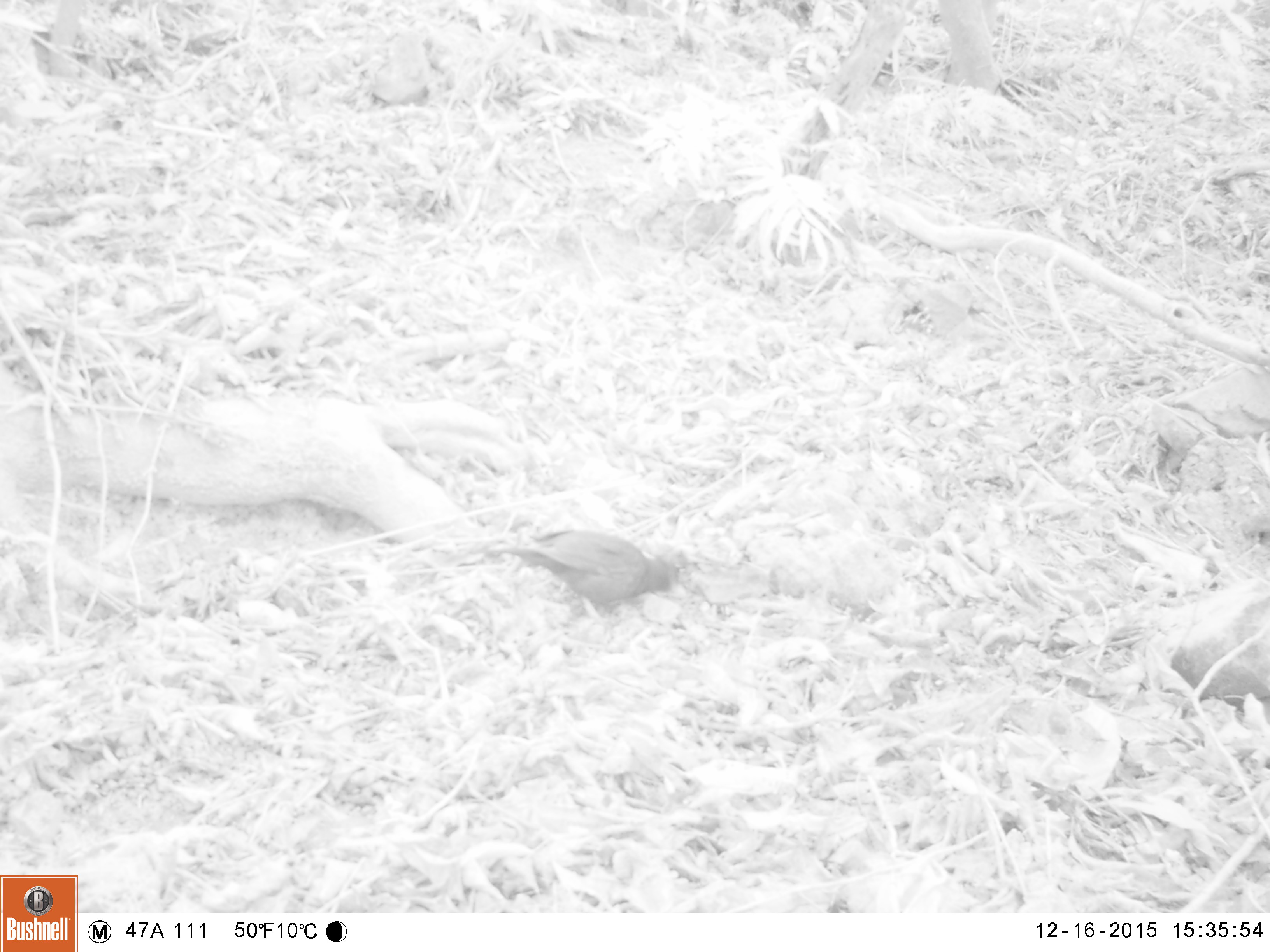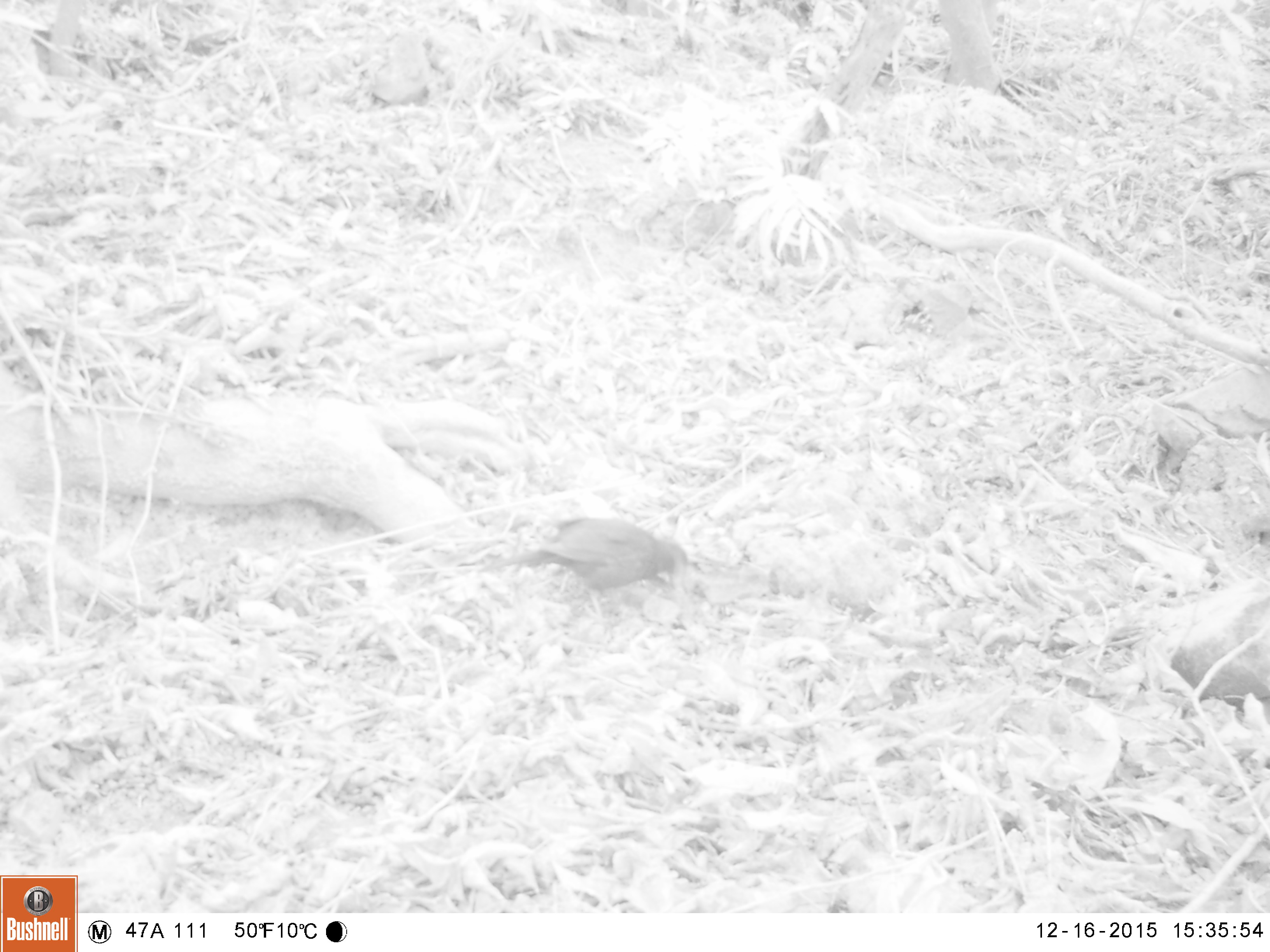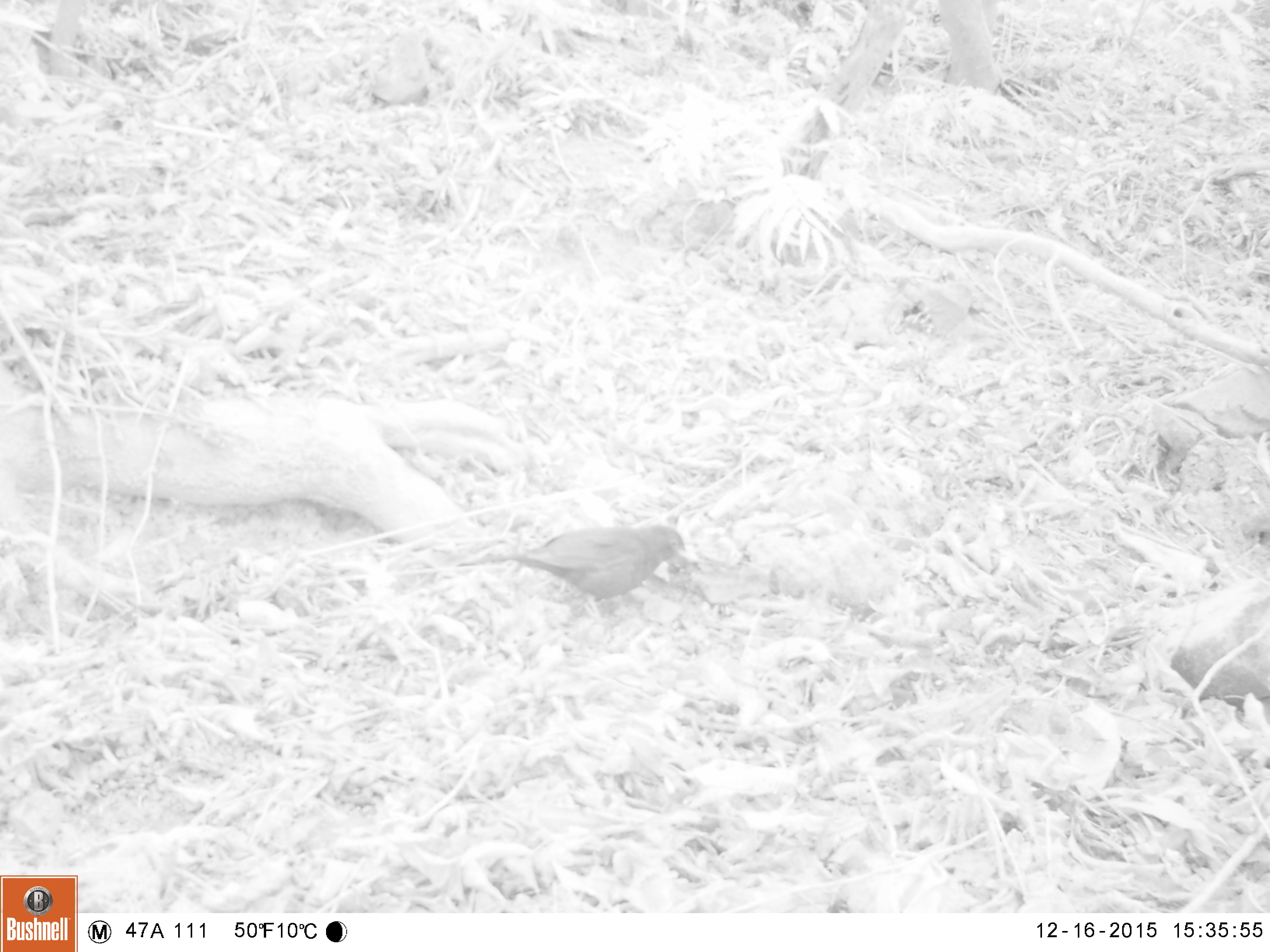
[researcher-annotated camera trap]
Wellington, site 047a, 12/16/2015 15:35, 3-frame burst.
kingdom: Animalia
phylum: Chordata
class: Aves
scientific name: Aves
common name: bird